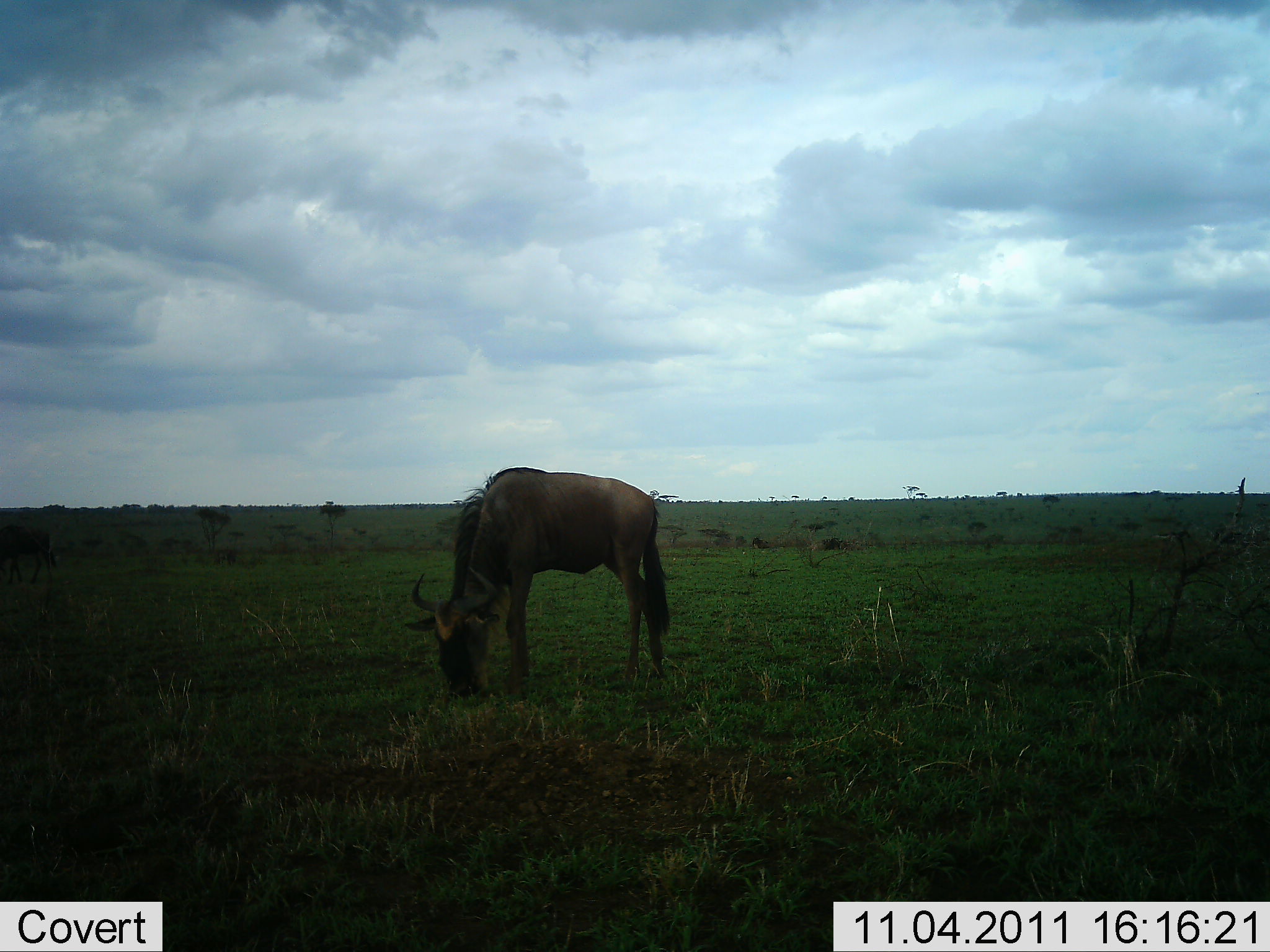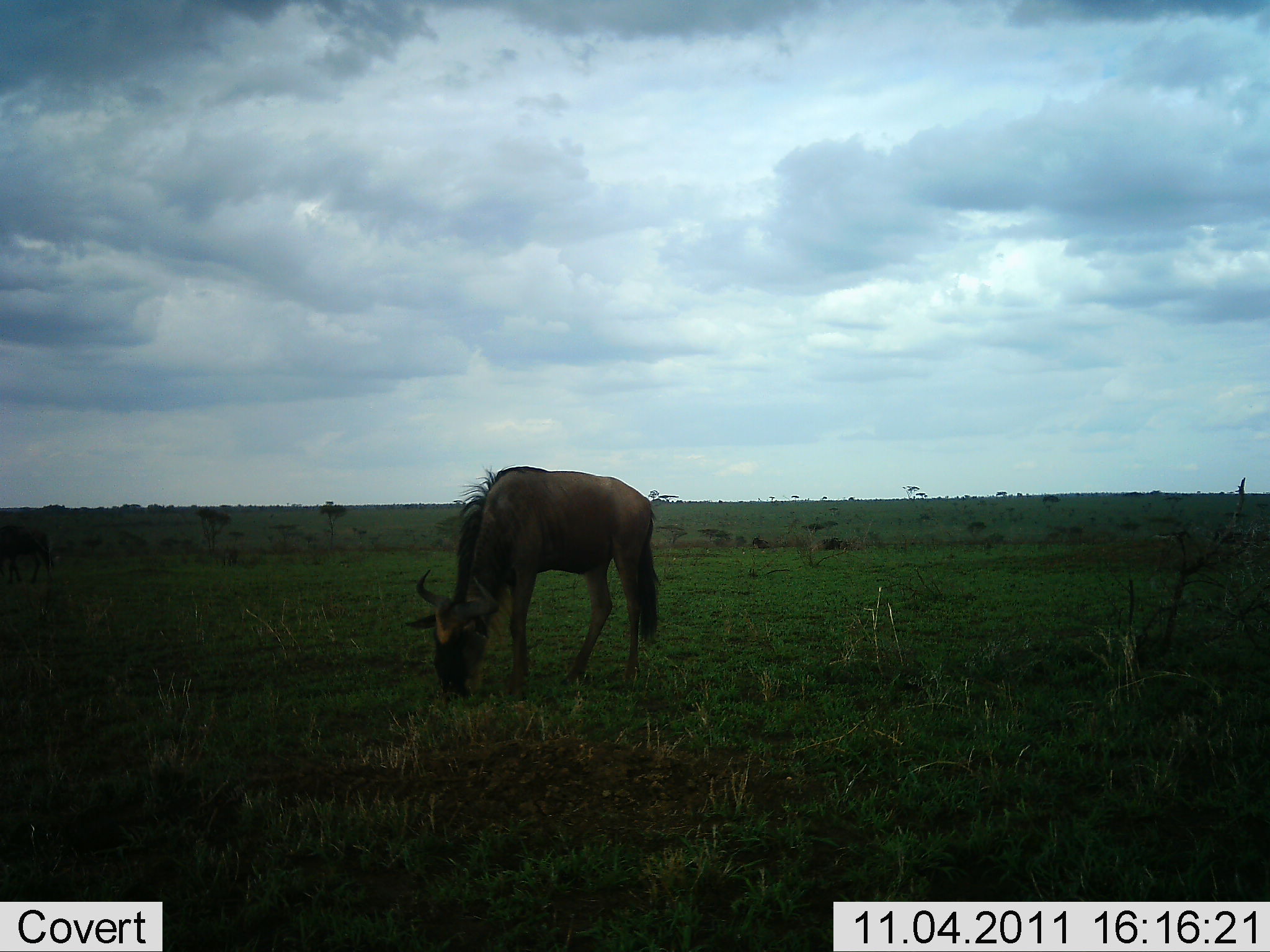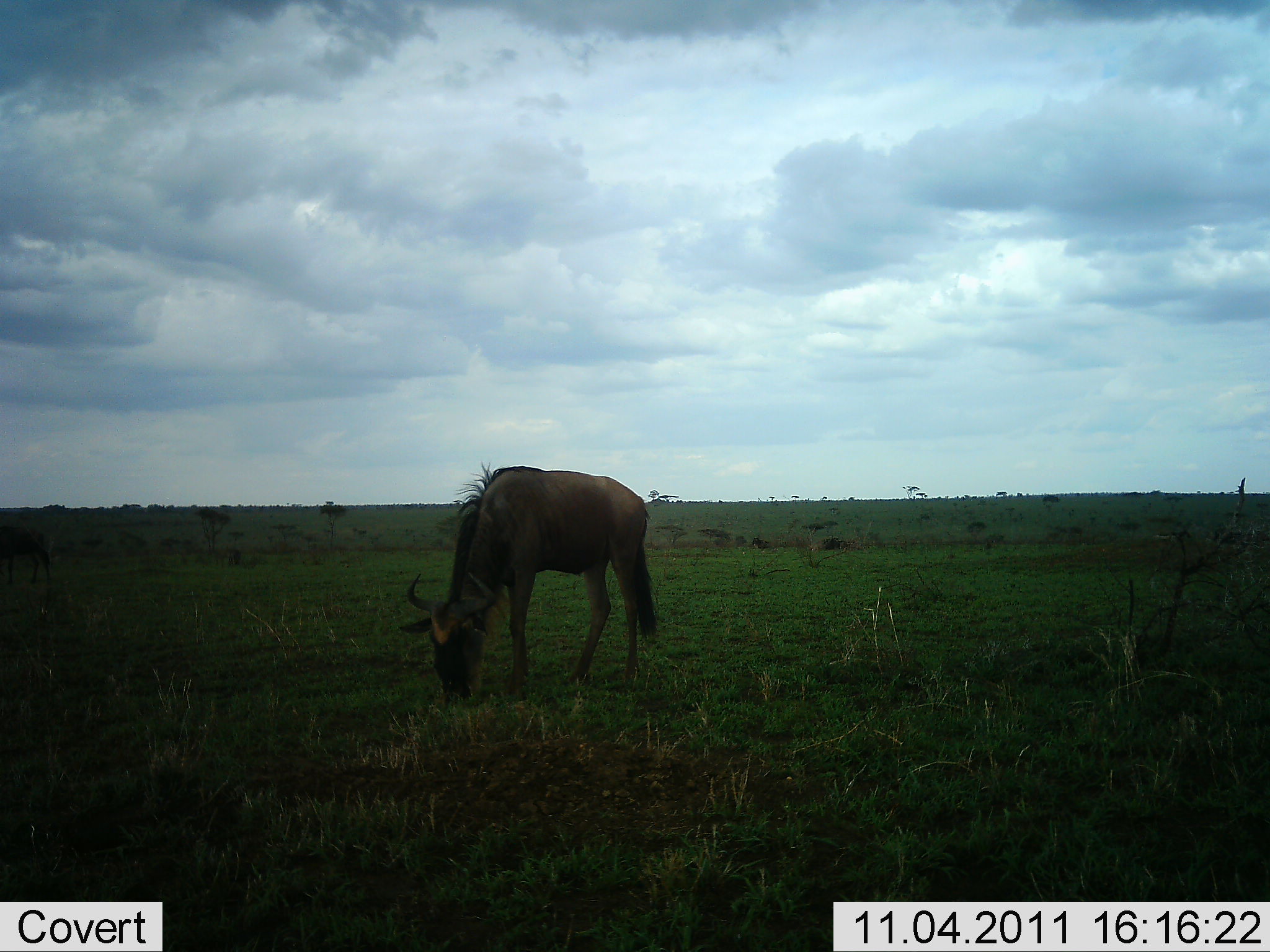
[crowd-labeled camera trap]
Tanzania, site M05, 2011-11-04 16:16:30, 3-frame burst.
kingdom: Animalia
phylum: Chordata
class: Mammalia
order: Artiodactyla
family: Bovidae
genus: Connochaetes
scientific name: Connochaetes taurinus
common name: blue wildebeest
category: wildebeest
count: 1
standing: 7%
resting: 0%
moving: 7%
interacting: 0%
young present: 0%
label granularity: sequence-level